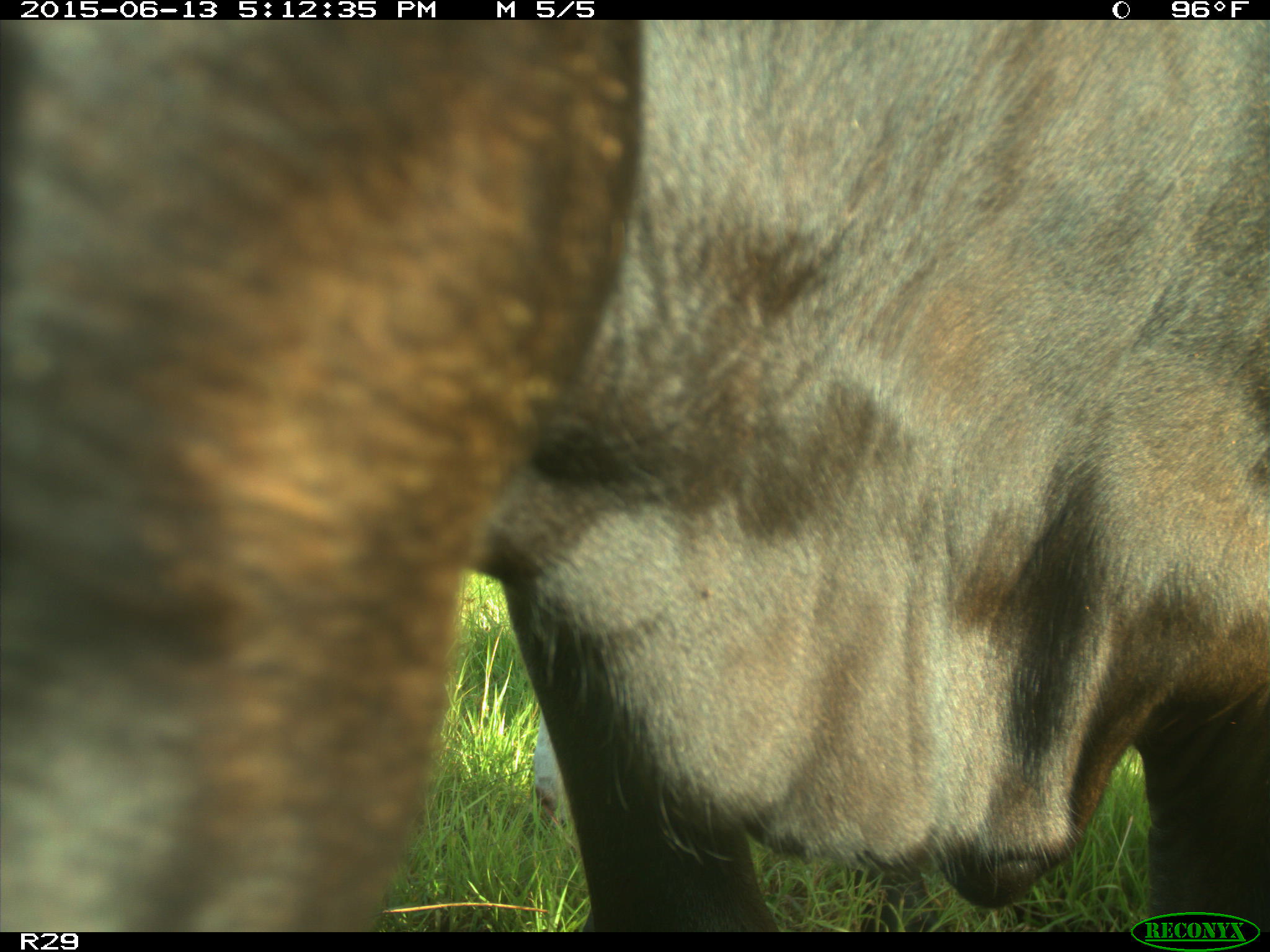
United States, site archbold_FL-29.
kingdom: Animalia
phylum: Chordata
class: Mammalia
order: Artiodactyla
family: Bovidae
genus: Bos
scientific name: Bos taurus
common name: domestic cow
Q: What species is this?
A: Bos taurus (domestic cow).